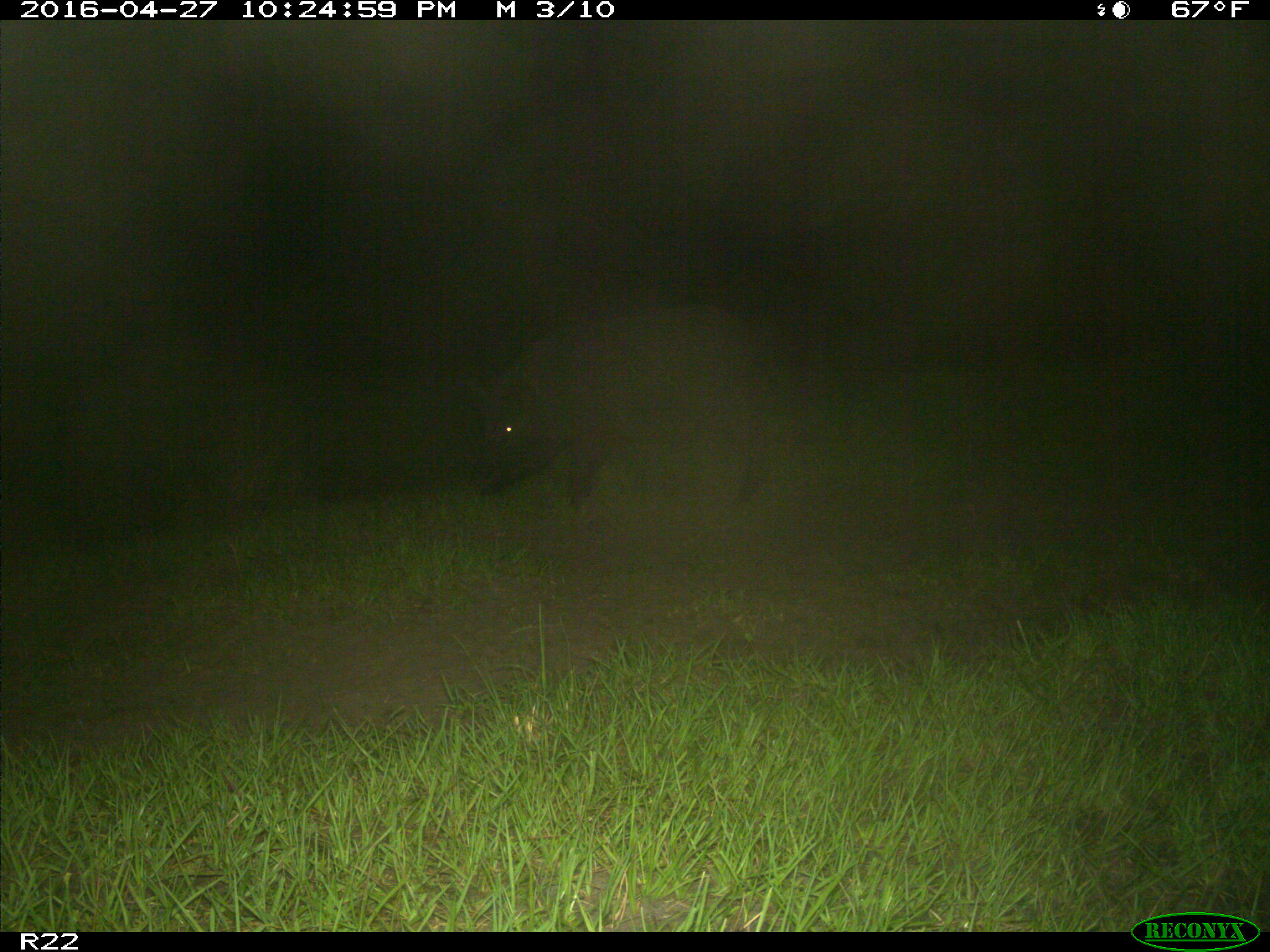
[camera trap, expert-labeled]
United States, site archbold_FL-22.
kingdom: Animalia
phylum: Chordata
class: Mammalia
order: Artiodactyla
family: Suidae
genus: Sus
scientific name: Sus scrofa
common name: wild boar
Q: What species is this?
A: Sus scrofa (wild boar).